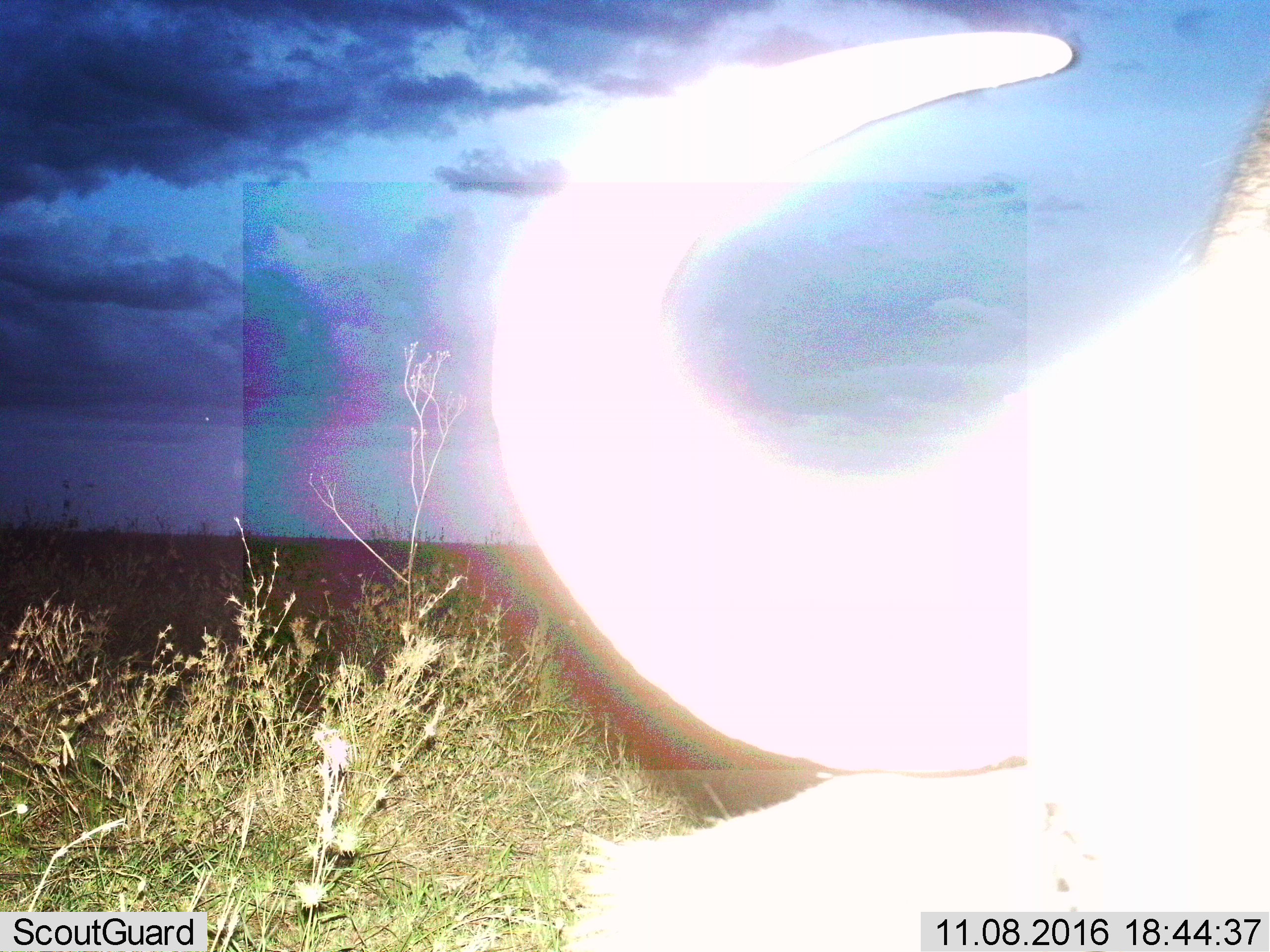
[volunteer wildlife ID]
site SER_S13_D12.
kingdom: Animalia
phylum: Chordata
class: Mammalia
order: Artiodactyla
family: Bovidae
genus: Connochaetes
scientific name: Connochaetes taurinus taurinus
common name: blue wildebeest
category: wildebeestblue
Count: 1.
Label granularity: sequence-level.